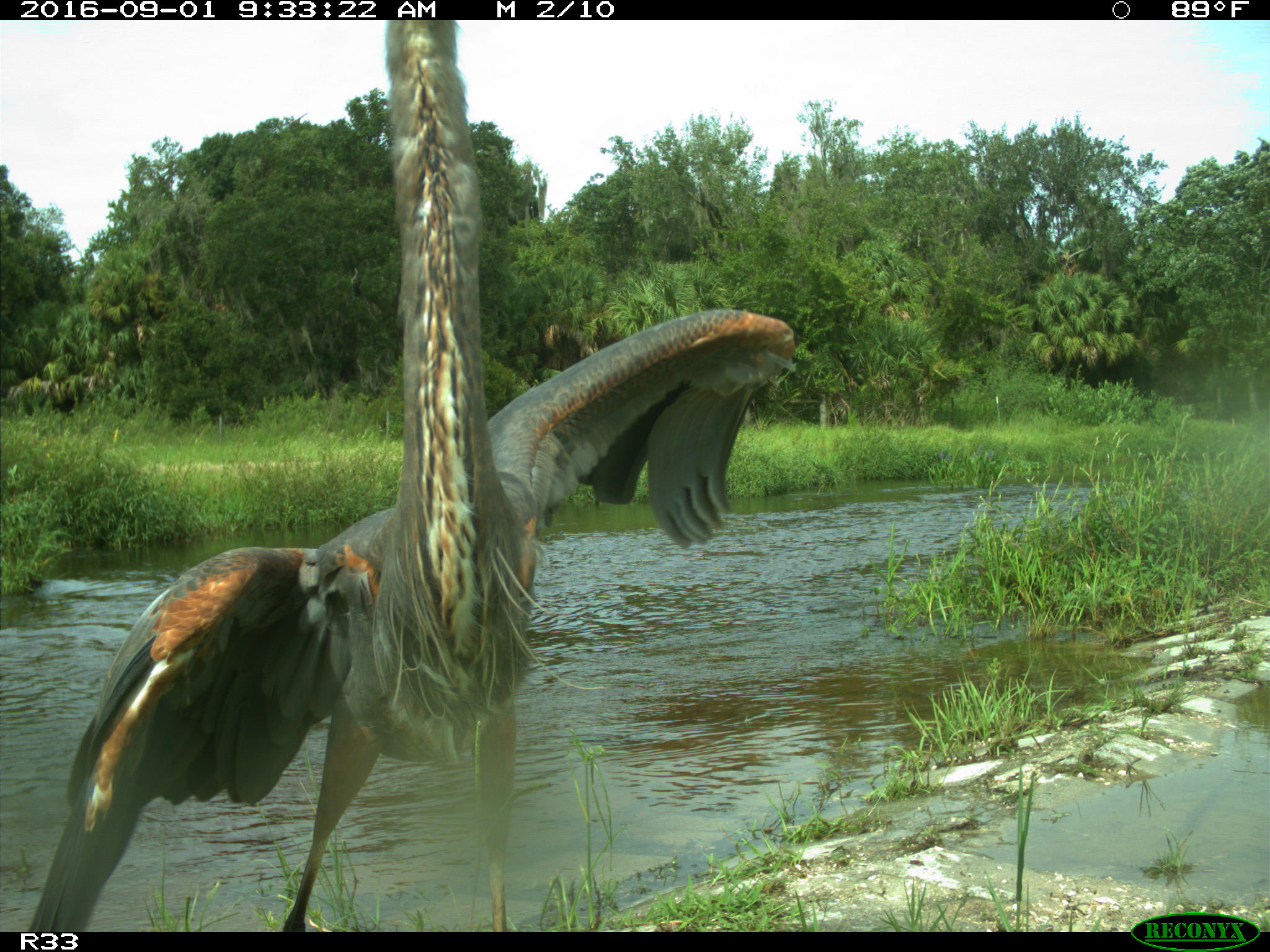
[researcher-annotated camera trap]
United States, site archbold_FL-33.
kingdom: Animalia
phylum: Chordata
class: Aves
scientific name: Aves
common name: birds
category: unidentified bird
Unidentified bird (birds) (Aves).